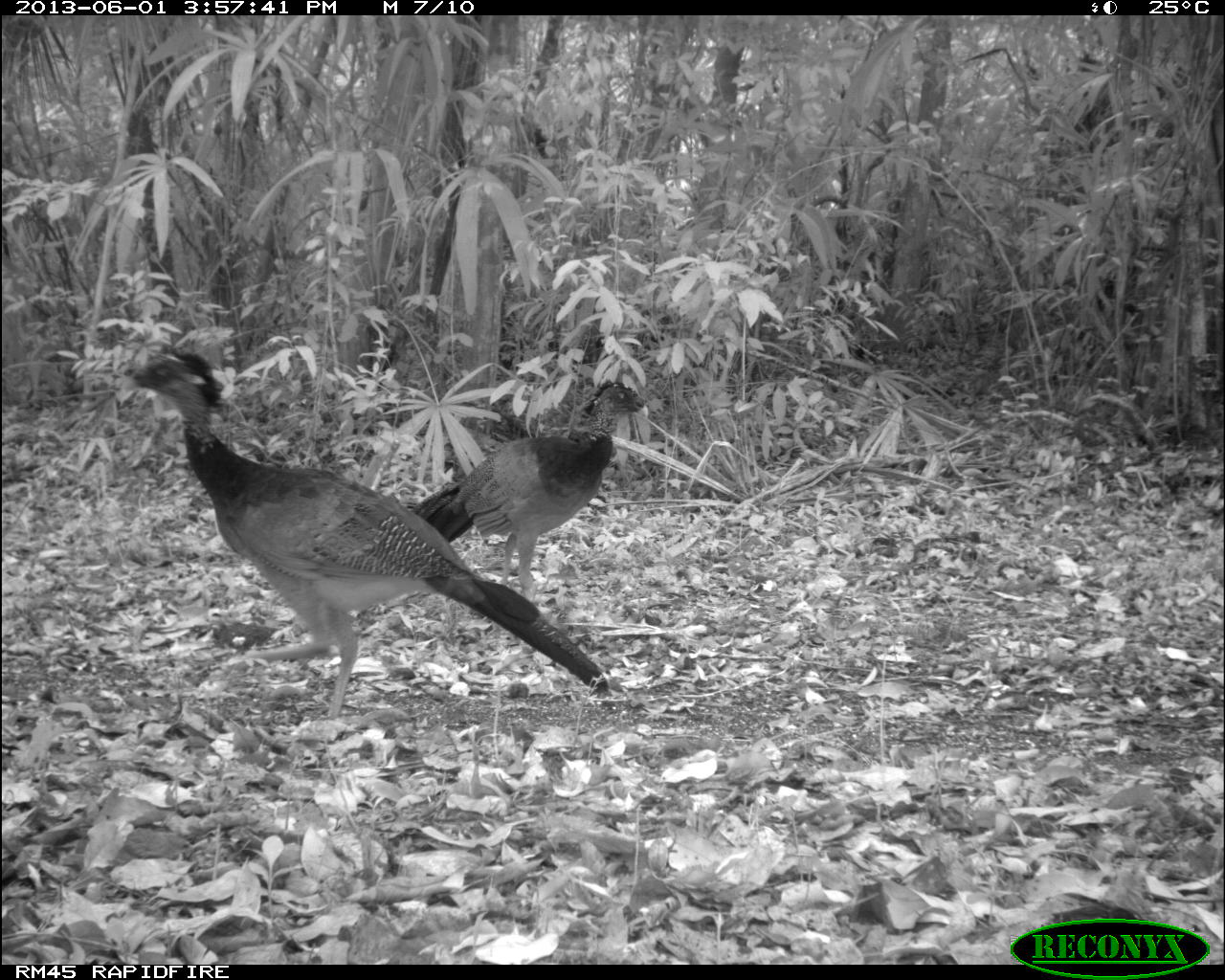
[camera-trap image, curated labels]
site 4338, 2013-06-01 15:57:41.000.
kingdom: Animalia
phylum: Chordata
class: Aves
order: Galliformes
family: Cracidae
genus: Crax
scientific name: Crax rubra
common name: great curassow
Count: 2.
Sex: female.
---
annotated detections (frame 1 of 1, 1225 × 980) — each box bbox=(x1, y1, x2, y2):
crax rubra: bbox=(117, 345, 609, 717); bbox=(410, 375, 648, 594)